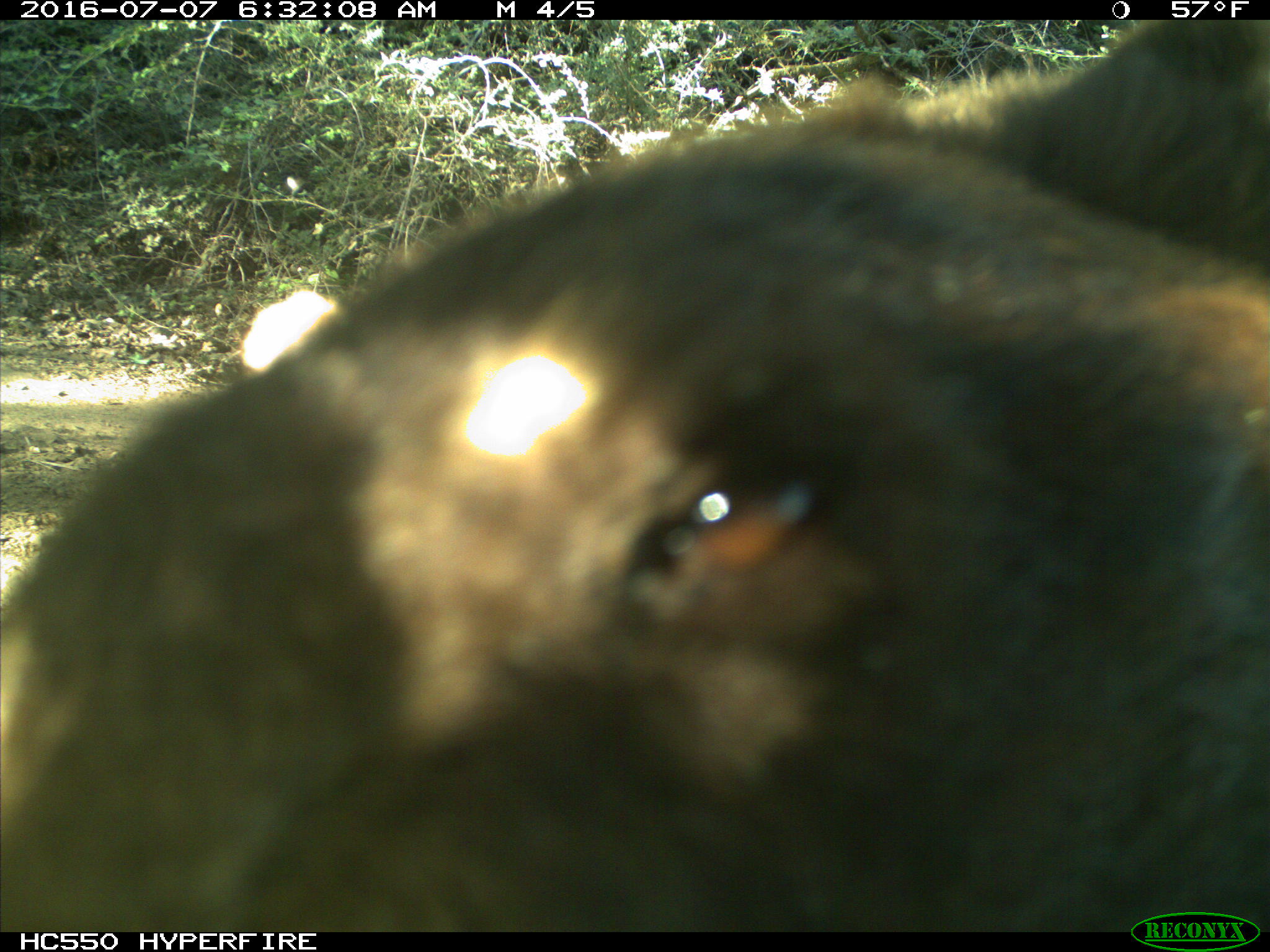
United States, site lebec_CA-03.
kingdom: Animalia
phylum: Chordata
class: Mammalia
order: Carnivora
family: Ursidae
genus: Ursus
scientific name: Ursus americanus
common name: american black bear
Ursus americanus (american black bear).